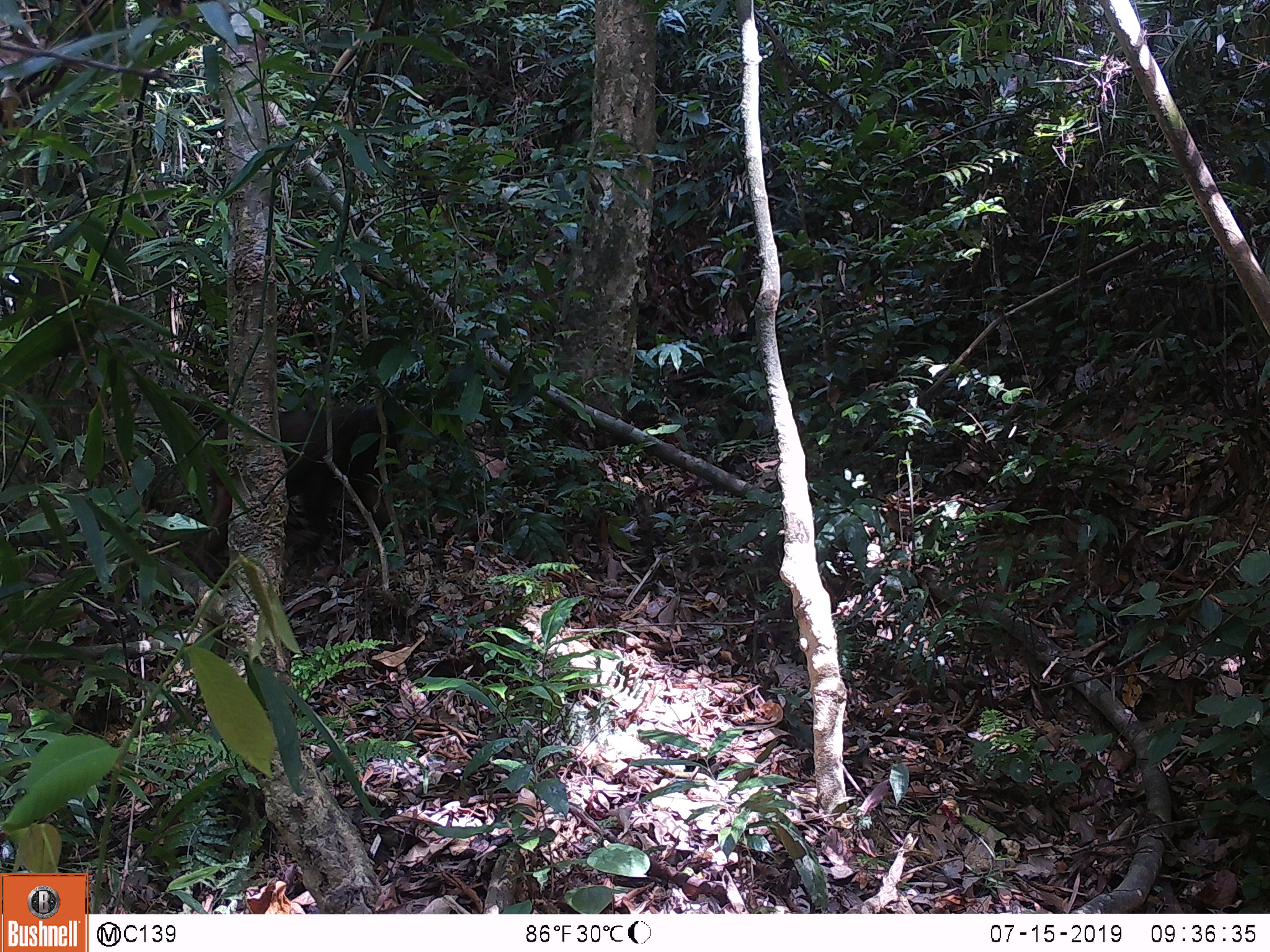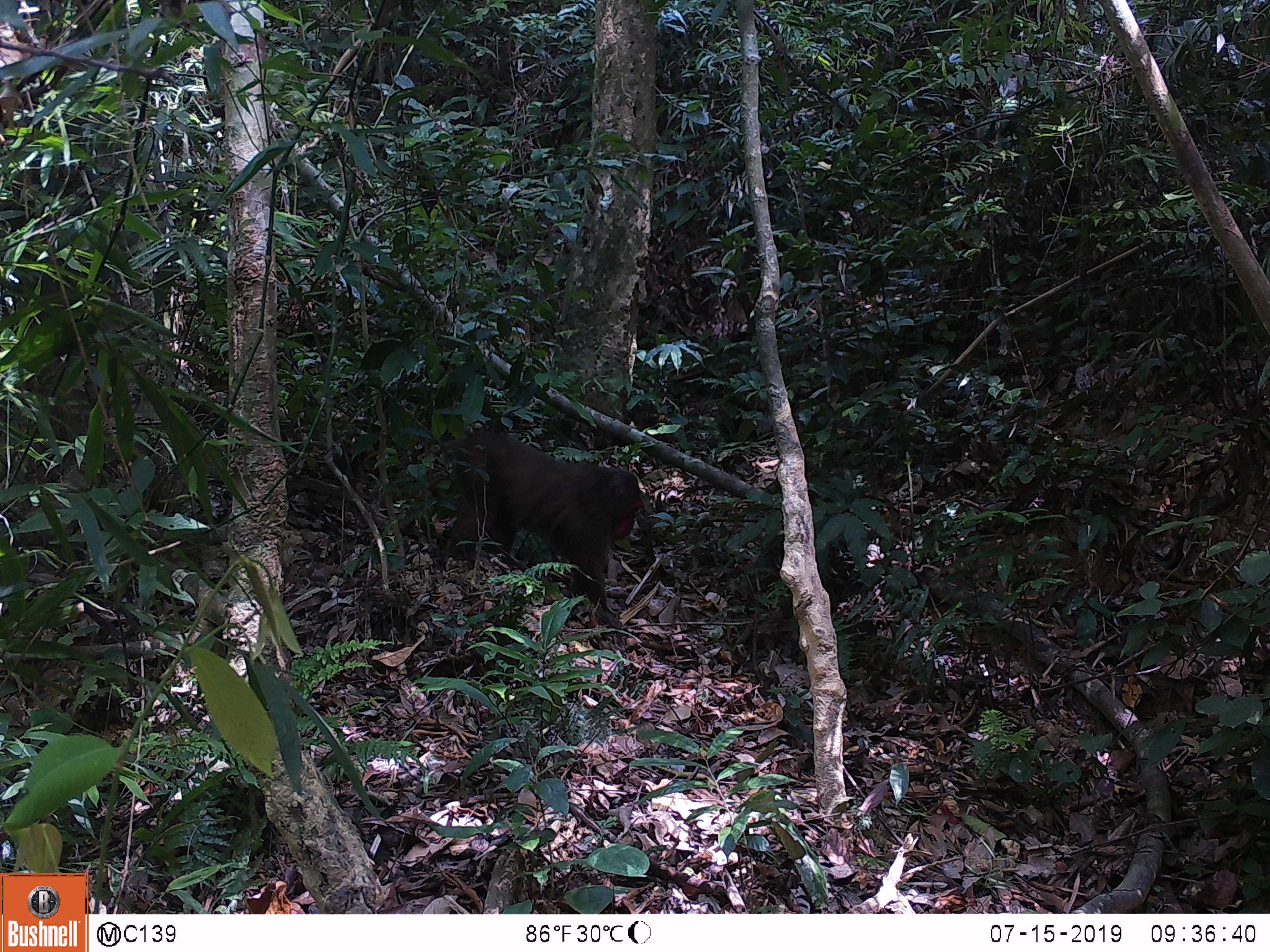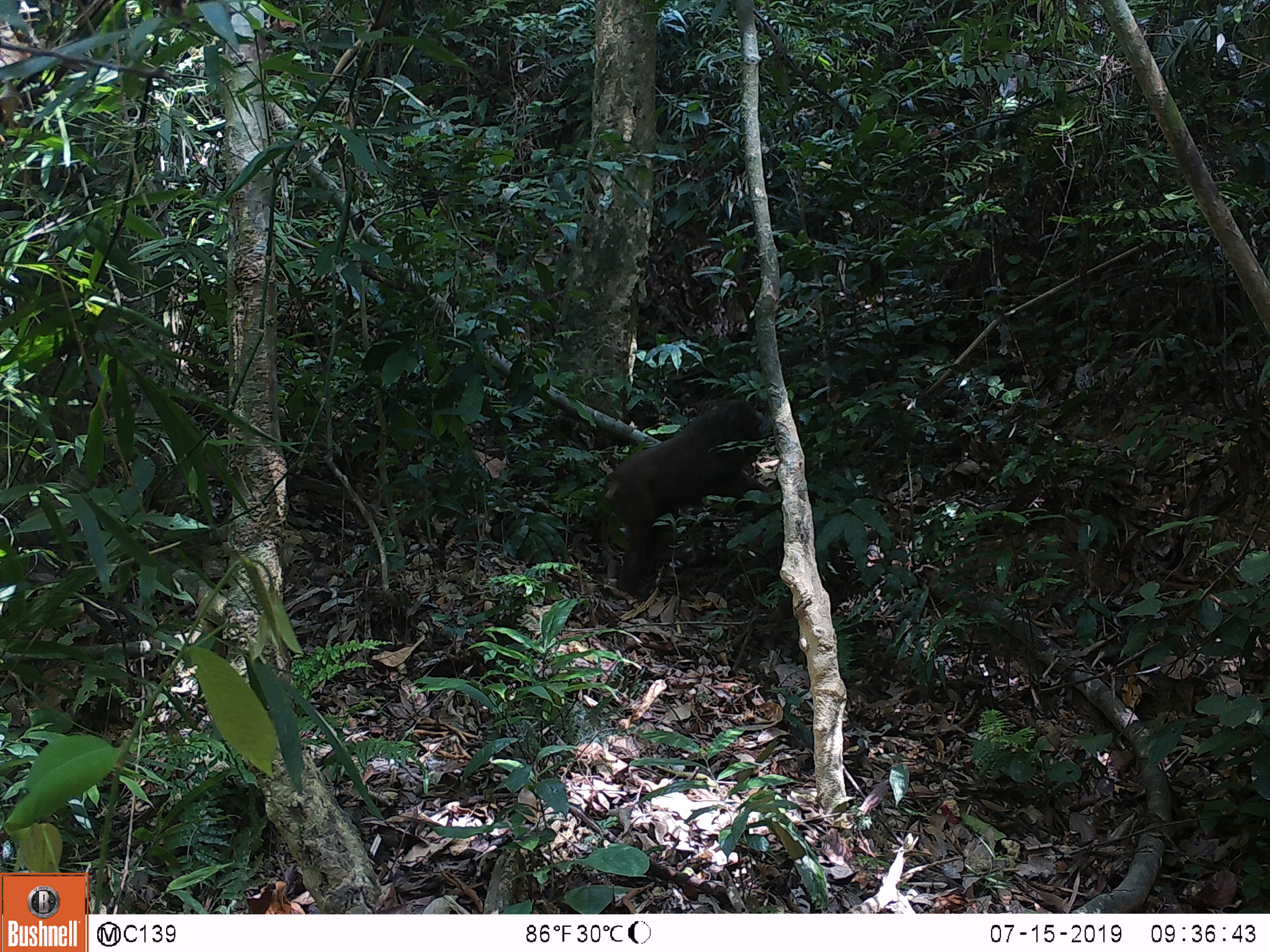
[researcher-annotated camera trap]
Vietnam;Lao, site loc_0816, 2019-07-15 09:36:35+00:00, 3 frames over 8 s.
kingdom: Animalia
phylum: Chordata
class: Mammalia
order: Primates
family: Cercopithecidae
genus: Macaca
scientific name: Macaca arctoides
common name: stump-tailed macaque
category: stump tailed macaque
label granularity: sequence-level